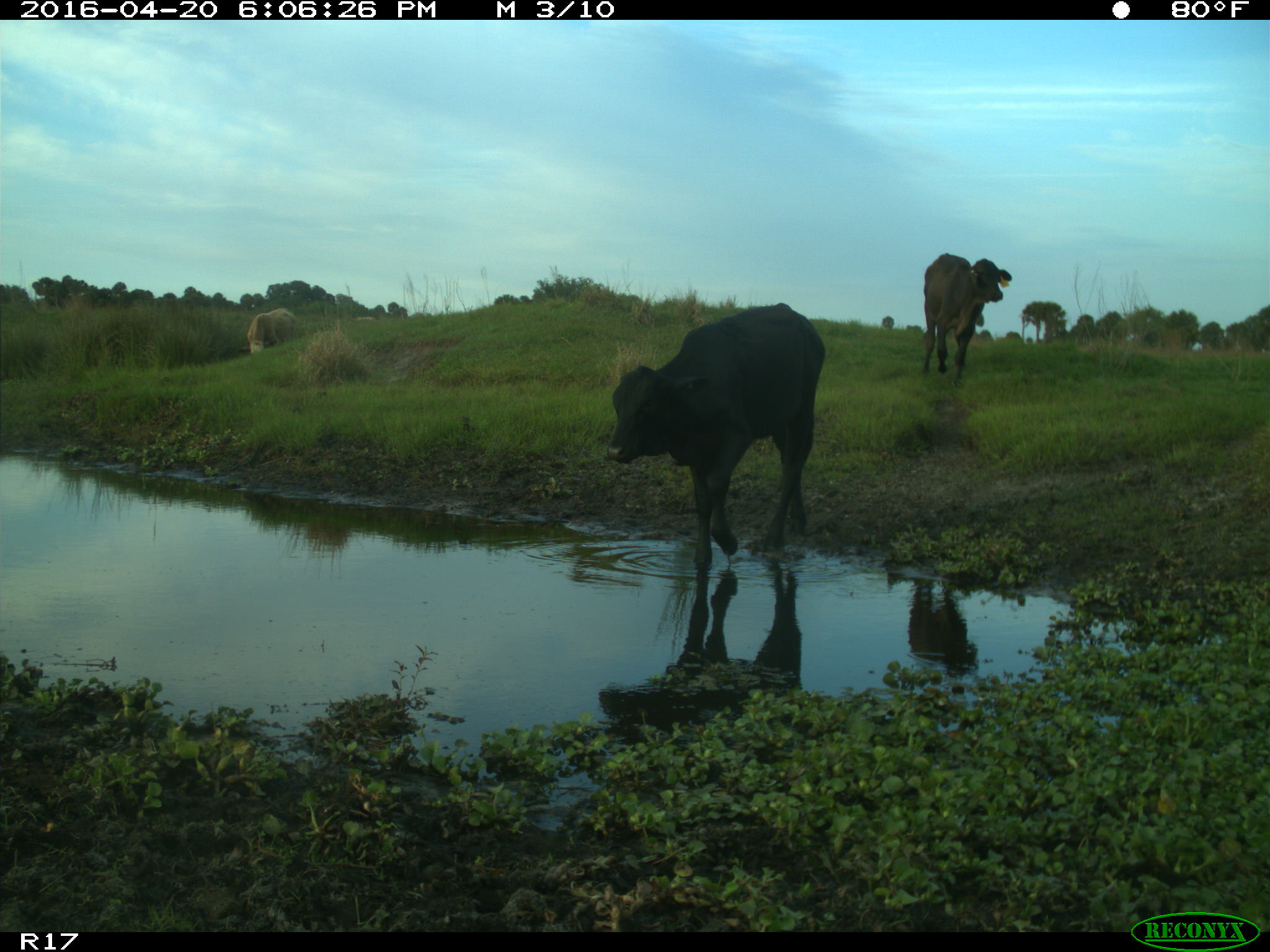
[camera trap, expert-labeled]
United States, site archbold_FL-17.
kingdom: Animalia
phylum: Chordata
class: Mammalia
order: Artiodactyla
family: Bovidae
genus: Bos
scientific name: Bos taurus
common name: domestic cow